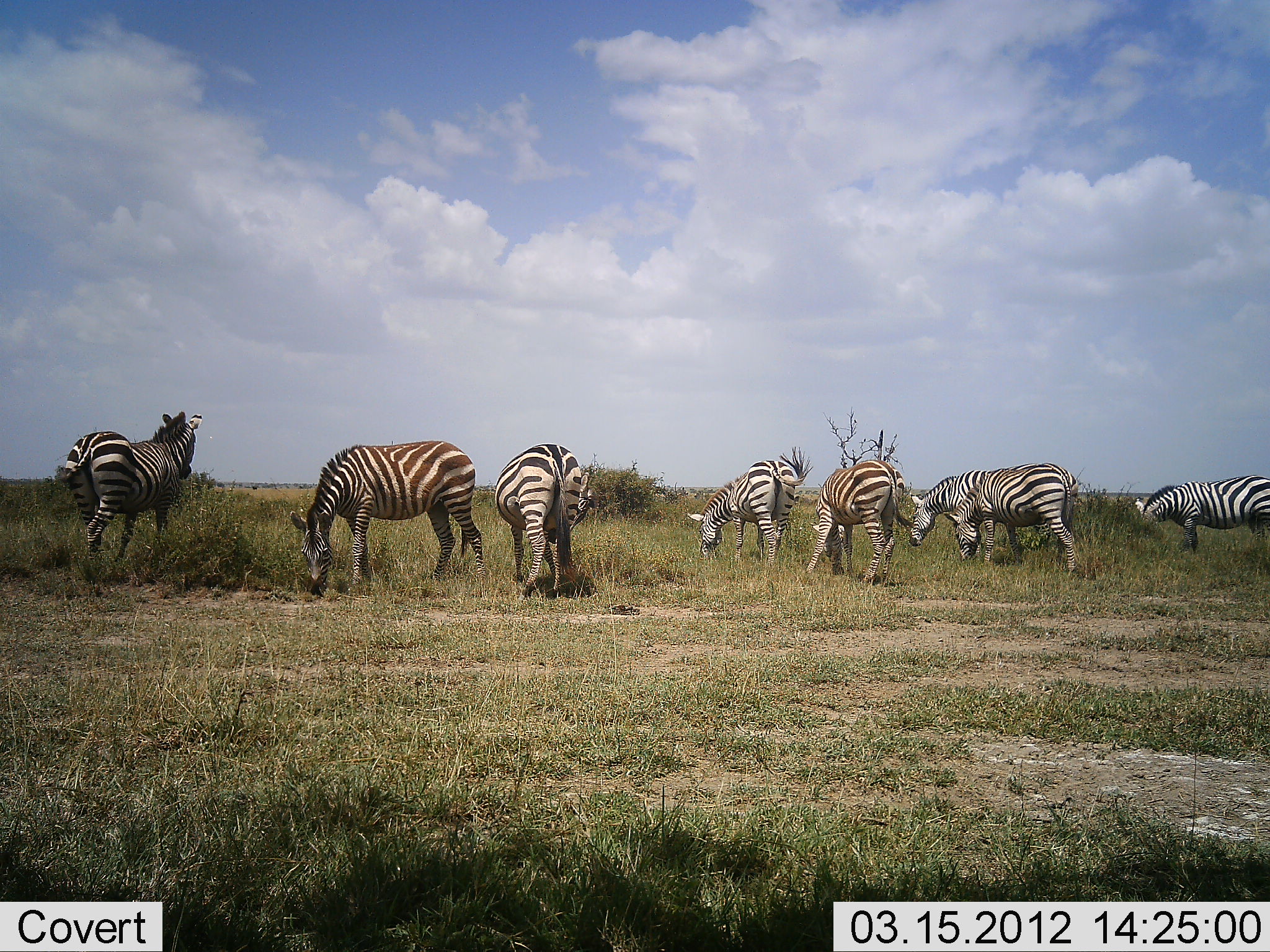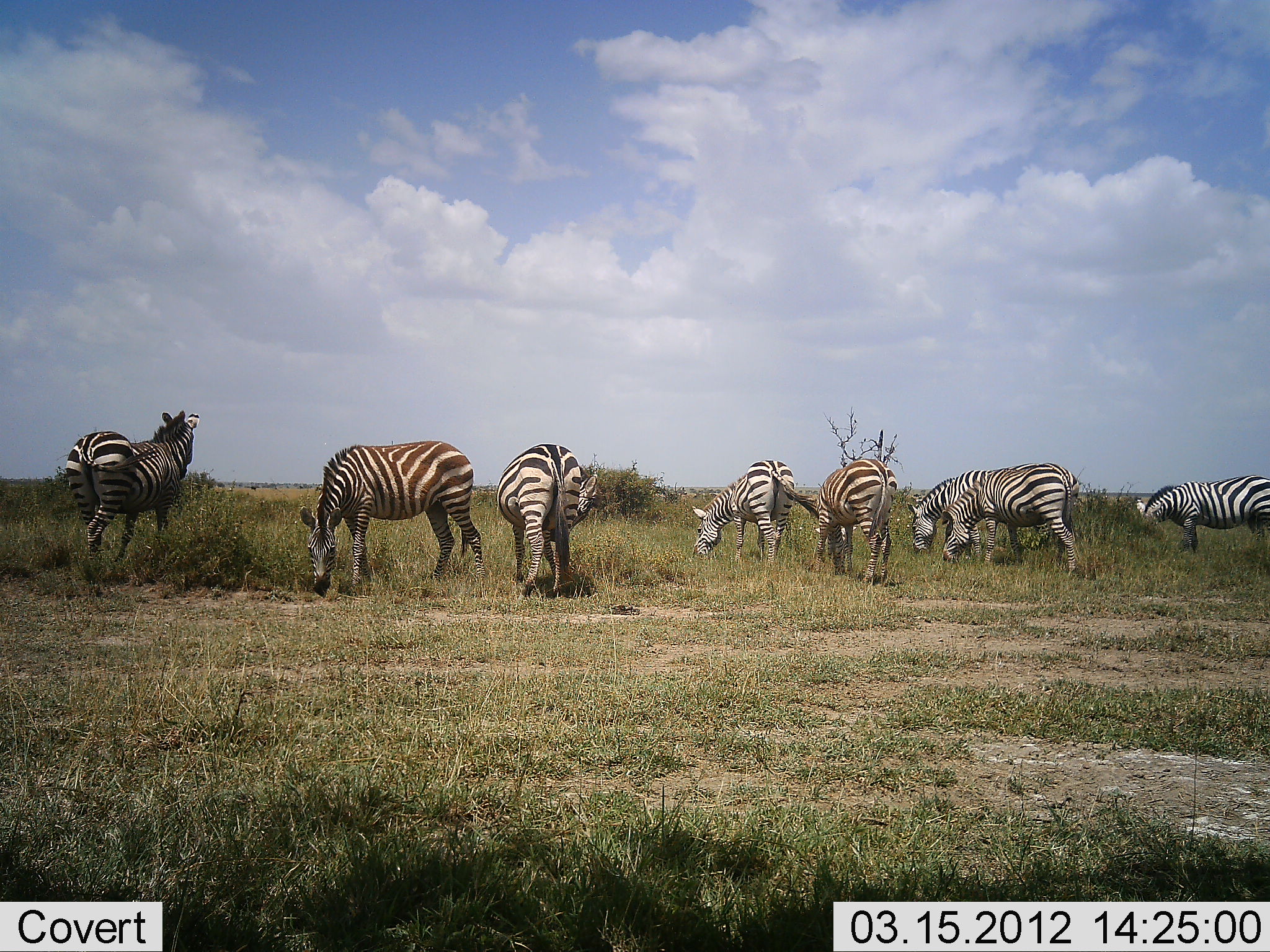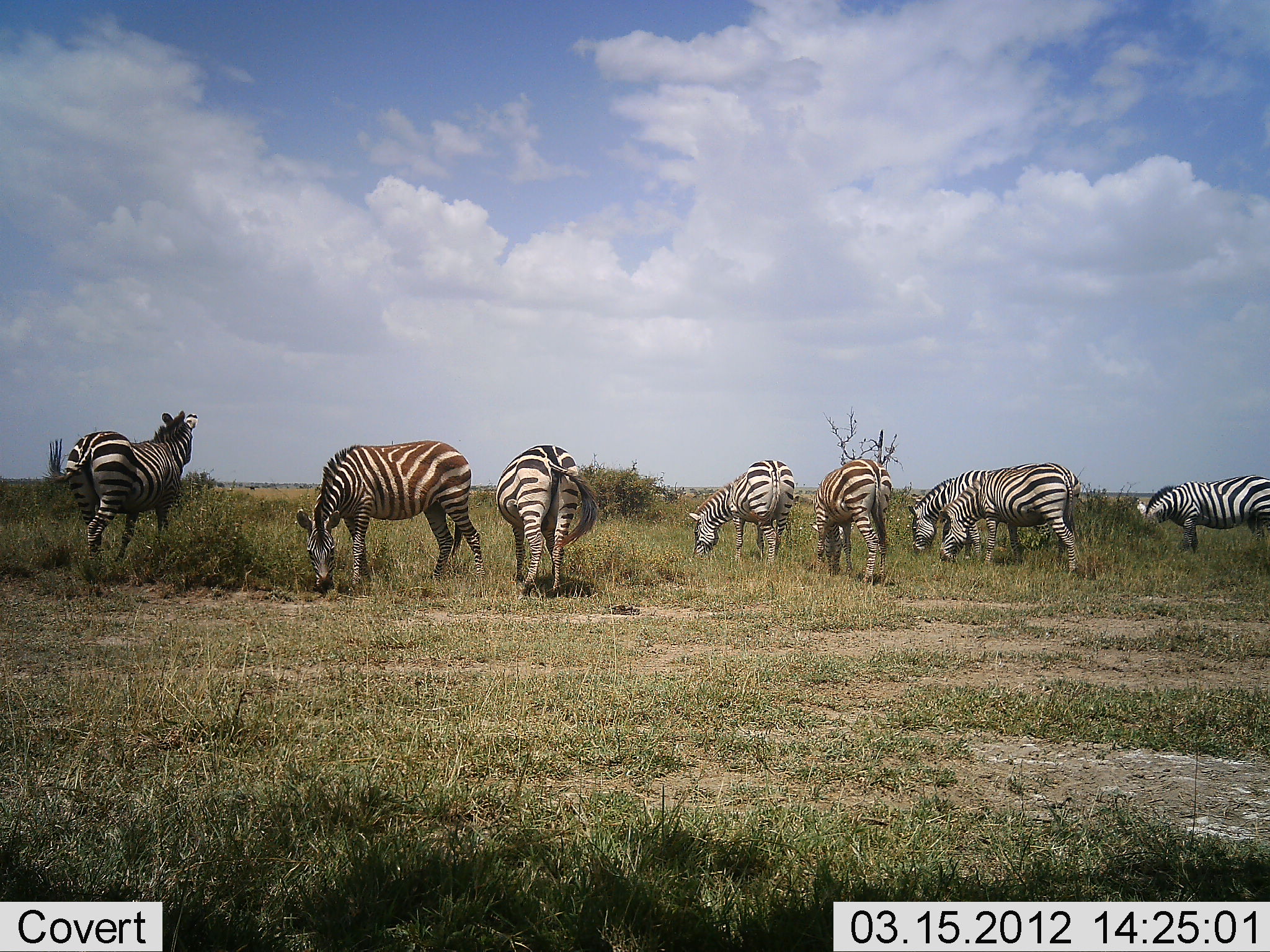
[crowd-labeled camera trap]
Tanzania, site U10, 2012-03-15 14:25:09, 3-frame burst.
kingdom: Animalia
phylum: Chordata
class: Mammalia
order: Perissodactyla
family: Equidae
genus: Equus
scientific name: Equus quagga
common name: plains zebra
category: zebra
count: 8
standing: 50%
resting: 0%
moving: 0%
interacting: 11%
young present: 7%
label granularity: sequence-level